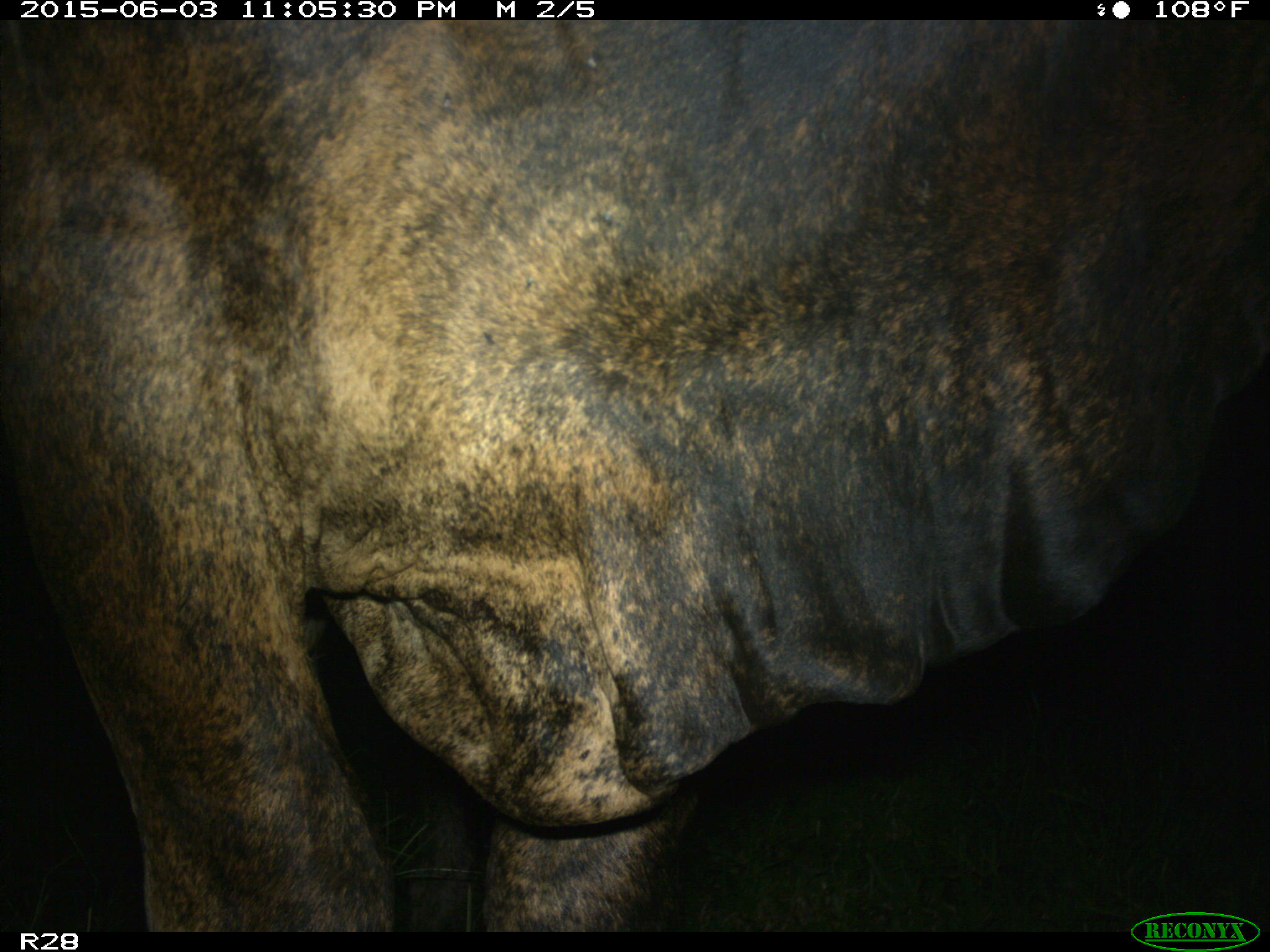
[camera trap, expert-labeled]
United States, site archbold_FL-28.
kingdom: Animalia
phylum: Chordata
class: Mammalia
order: Artiodactyla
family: Bovidae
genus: Bos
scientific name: Bos taurus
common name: domestic cow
Bos taurus (domestic cow).